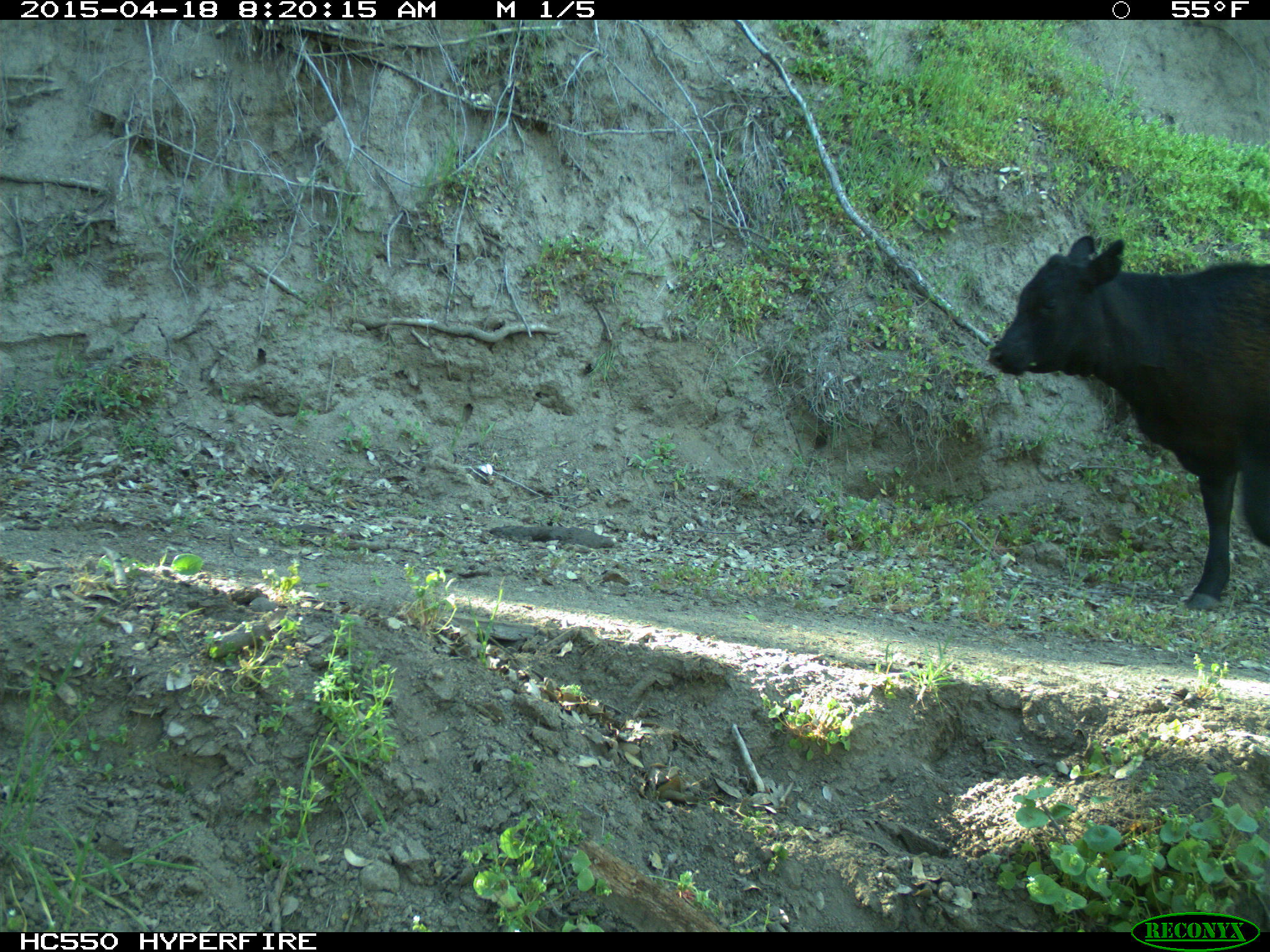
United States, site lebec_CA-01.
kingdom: Animalia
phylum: Chordata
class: Mammalia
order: Artiodactyla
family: Bovidae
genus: Bos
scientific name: Bos taurus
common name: domestic cow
Bos taurus (domestic cow).